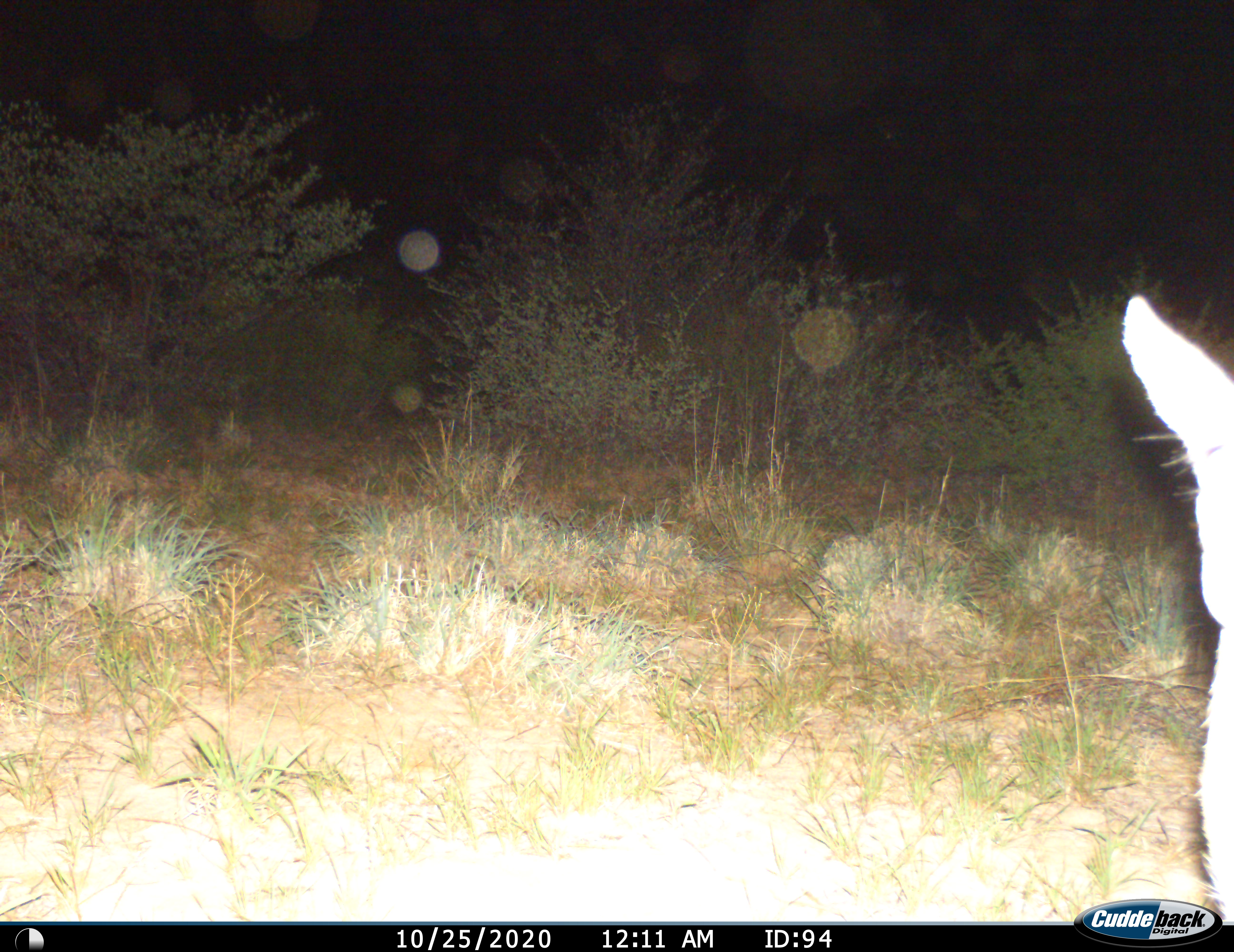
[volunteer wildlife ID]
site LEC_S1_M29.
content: unidentified animal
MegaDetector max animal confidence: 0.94